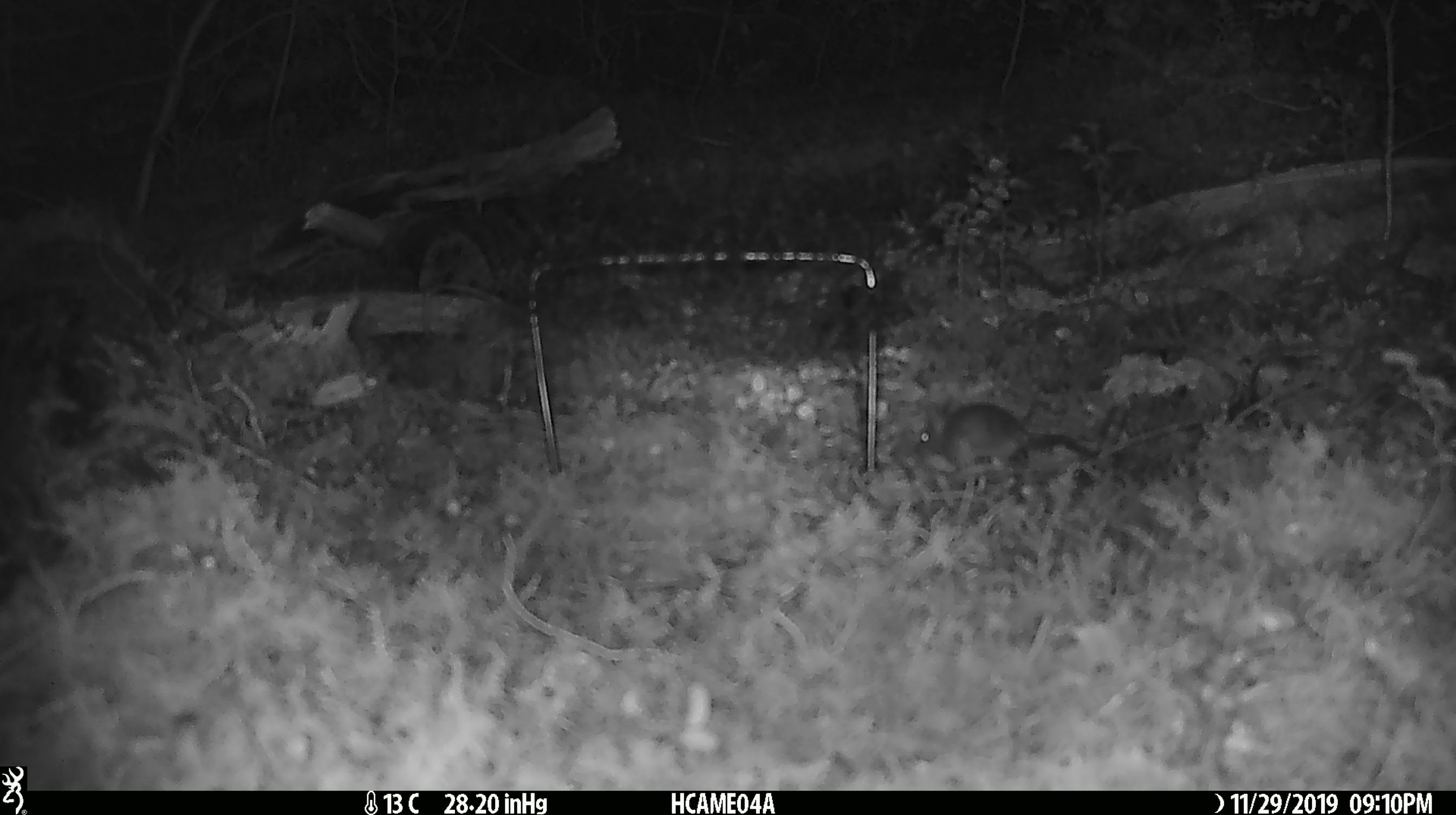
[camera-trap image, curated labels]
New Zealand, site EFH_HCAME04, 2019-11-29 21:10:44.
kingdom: Animalia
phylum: Chordata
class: Mammalia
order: Rodentia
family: Muridae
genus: Mus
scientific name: Mus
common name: mouse